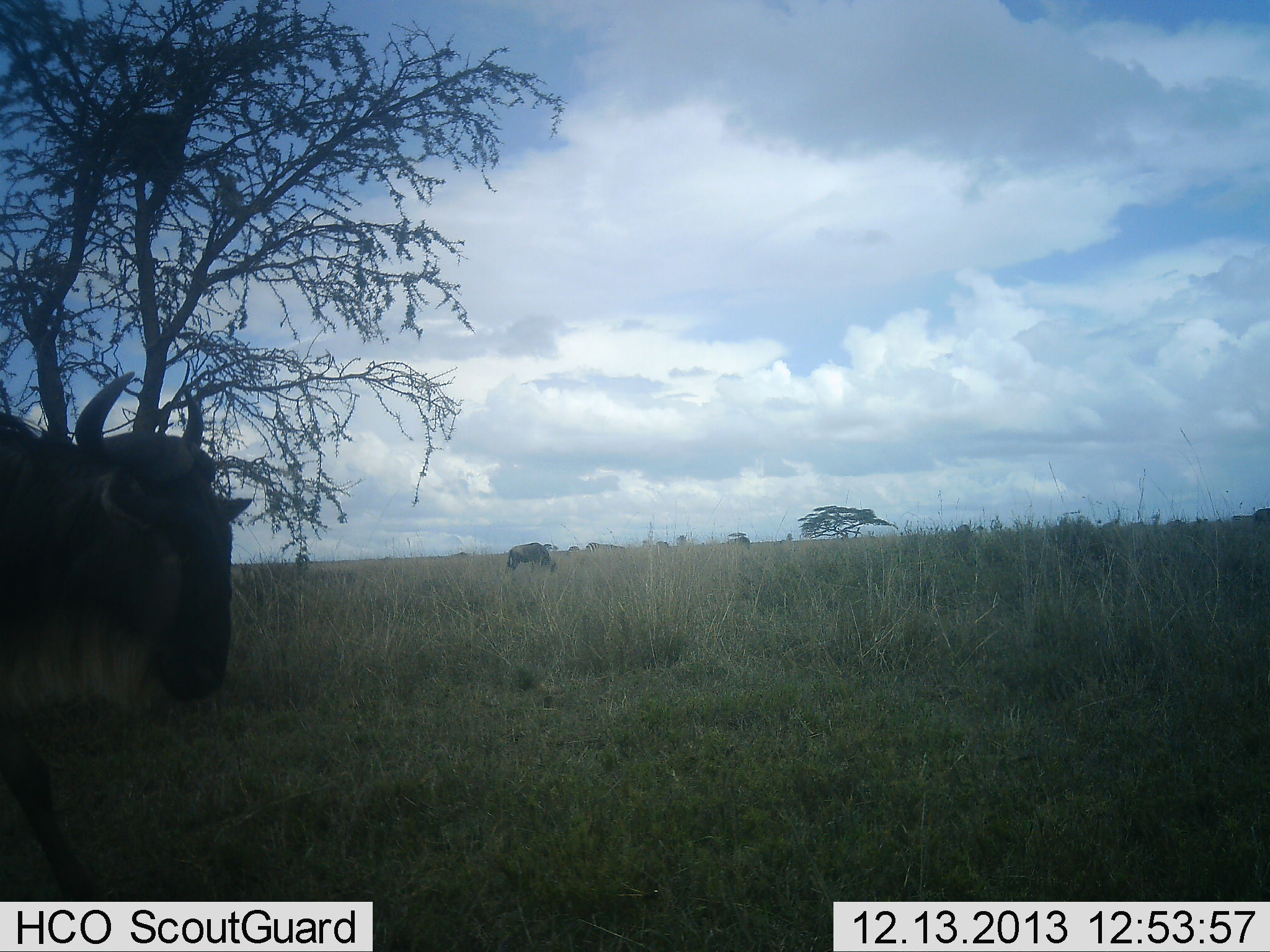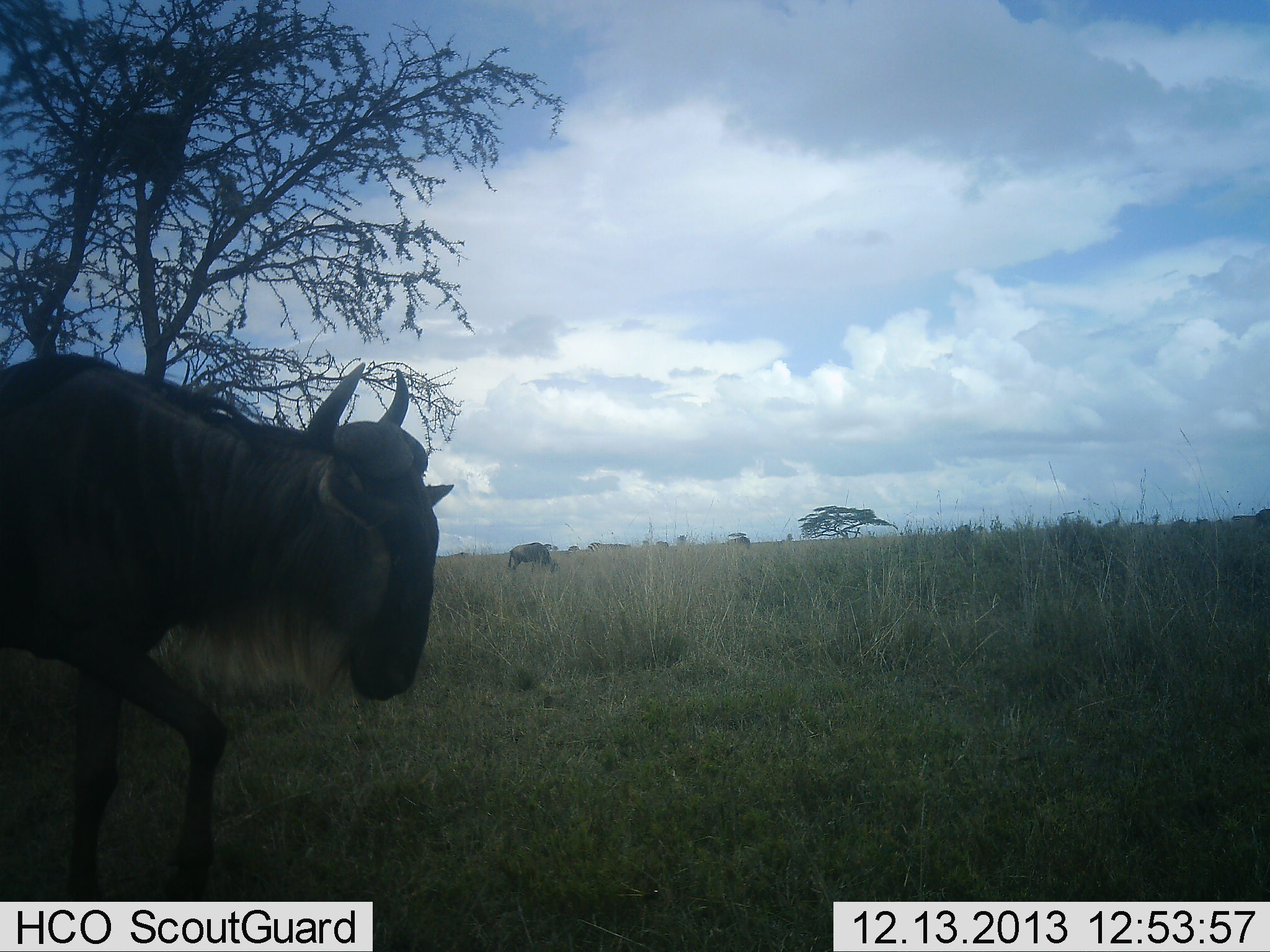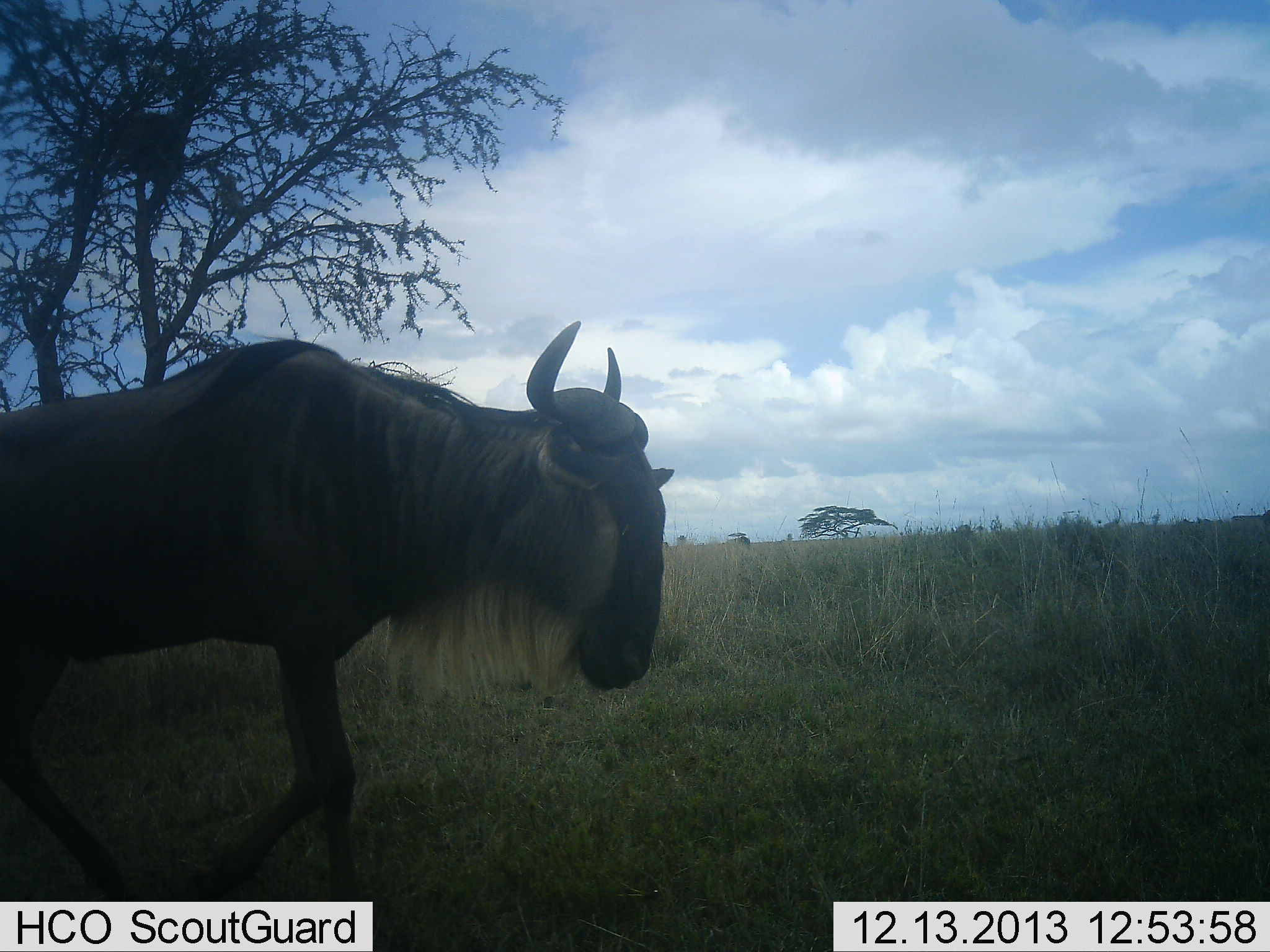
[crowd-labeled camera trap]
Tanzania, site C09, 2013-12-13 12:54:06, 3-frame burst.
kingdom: Animalia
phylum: Chordata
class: Mammalia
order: Artiodactyla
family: Bovidae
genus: Connochaetes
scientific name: Connochaetes taurinus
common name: blue wildebeest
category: wildebeest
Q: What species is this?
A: Wildebeest (blue wildebeest) (Connochaetes taurinus).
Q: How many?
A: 2.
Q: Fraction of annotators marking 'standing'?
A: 60%.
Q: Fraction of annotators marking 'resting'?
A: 0%.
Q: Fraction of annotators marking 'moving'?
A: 90%.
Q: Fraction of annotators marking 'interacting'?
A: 0%.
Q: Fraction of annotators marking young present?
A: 0%.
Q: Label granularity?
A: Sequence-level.